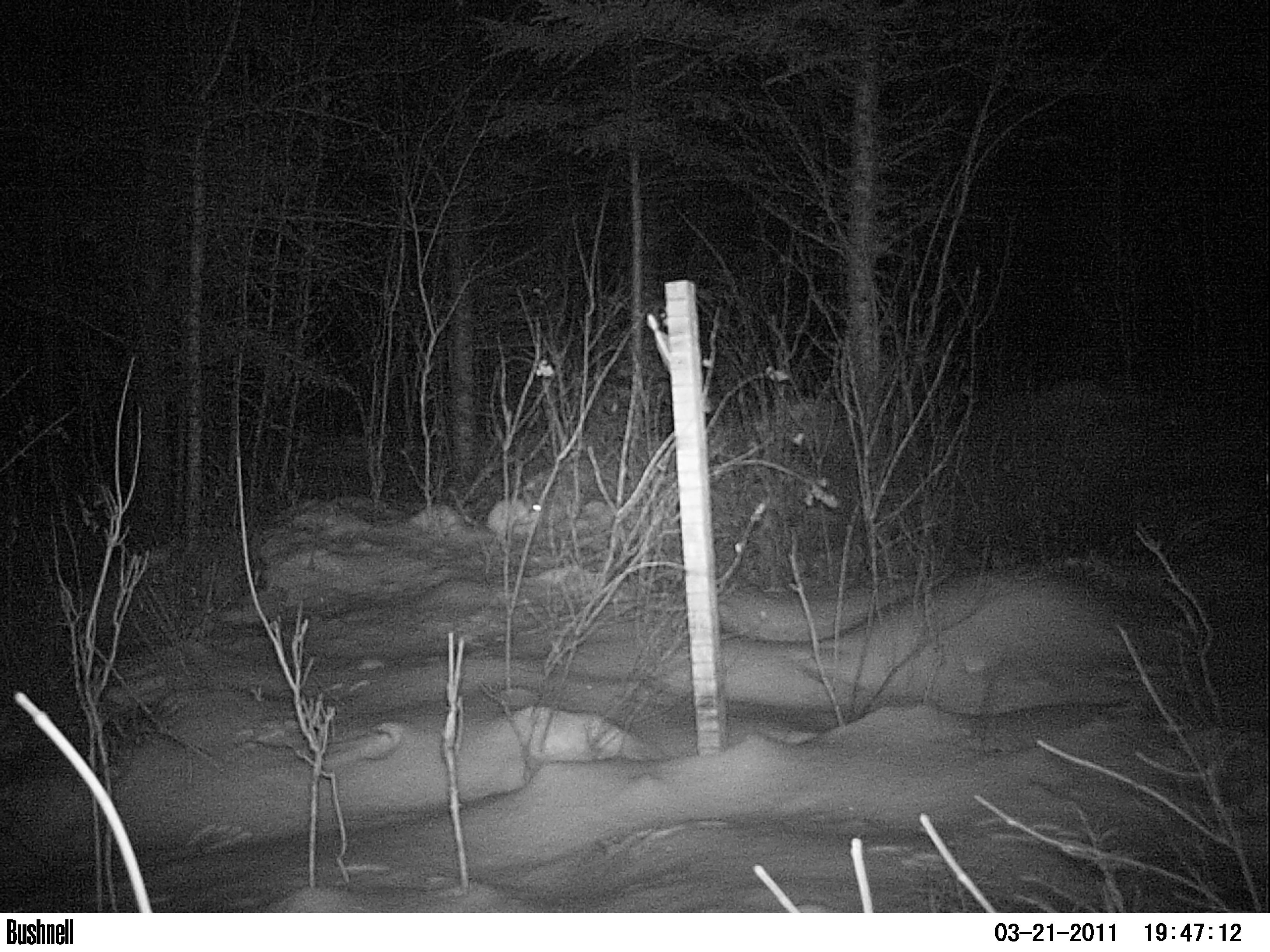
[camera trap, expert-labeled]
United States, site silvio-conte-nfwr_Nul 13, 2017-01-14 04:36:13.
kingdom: Animalia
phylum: Chordata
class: Mammalia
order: Lagomorpha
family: Leporidae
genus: Lepus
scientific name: Lepus americanus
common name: snowshoe hare